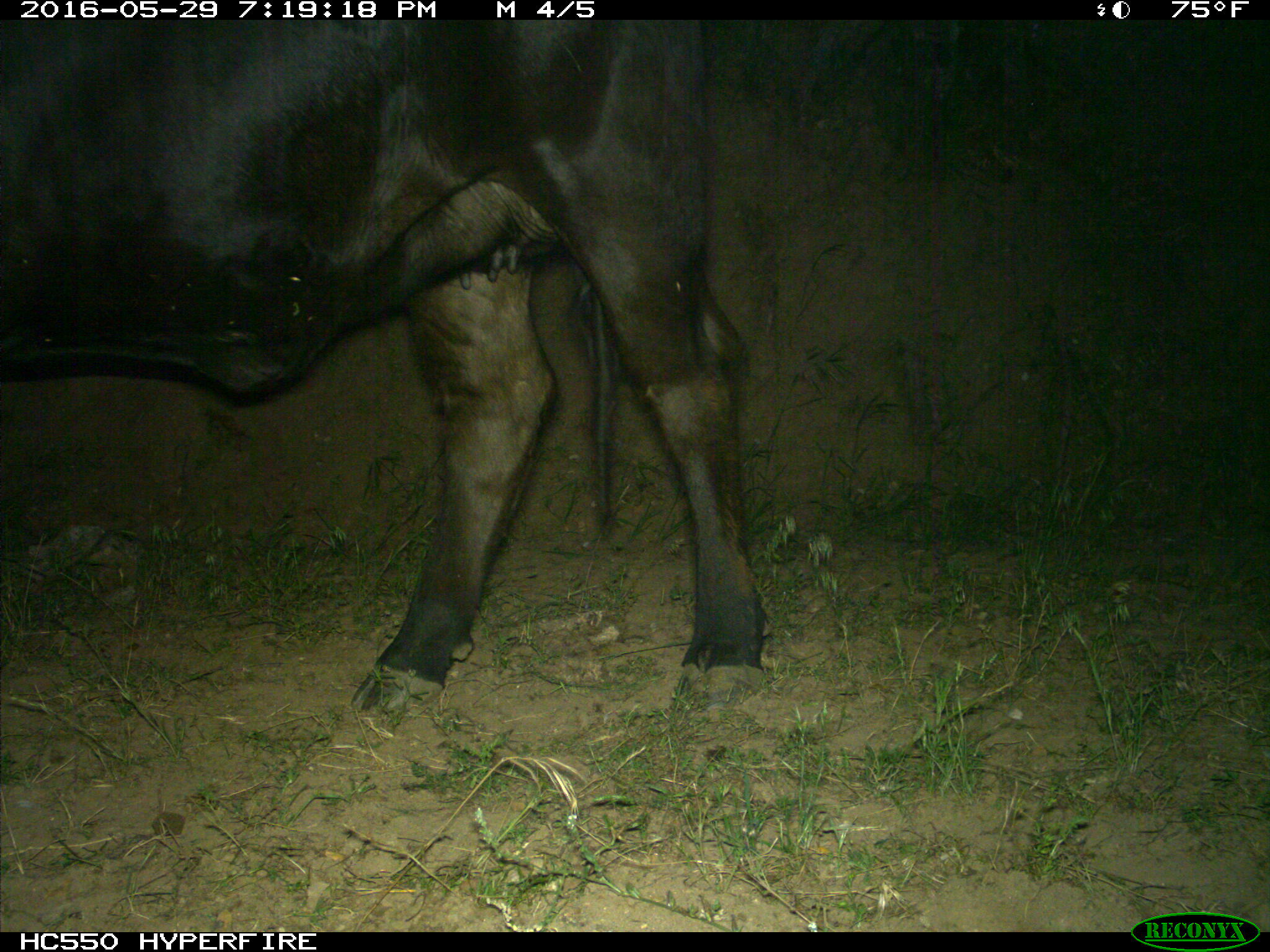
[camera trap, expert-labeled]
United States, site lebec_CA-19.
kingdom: Animalia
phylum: Chordata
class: Mammalia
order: Artiodactyla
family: Bovidae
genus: Bos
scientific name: Bos taurus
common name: domestic cow